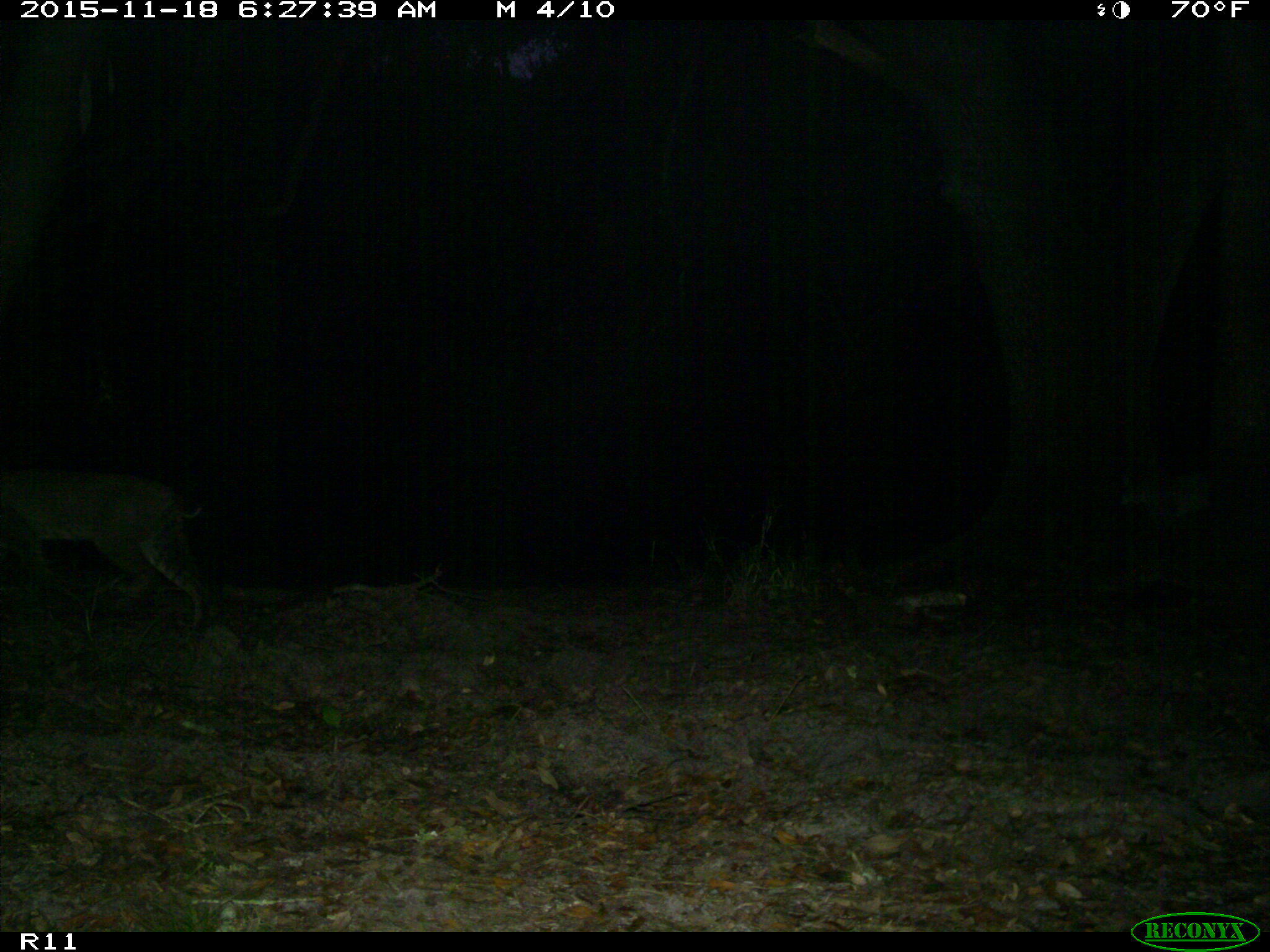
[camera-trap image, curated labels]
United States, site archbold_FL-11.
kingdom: Animalia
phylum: Chordata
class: Mammalia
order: Carnivora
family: Felidae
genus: Lynx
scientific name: Lynx rufus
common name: bobcat